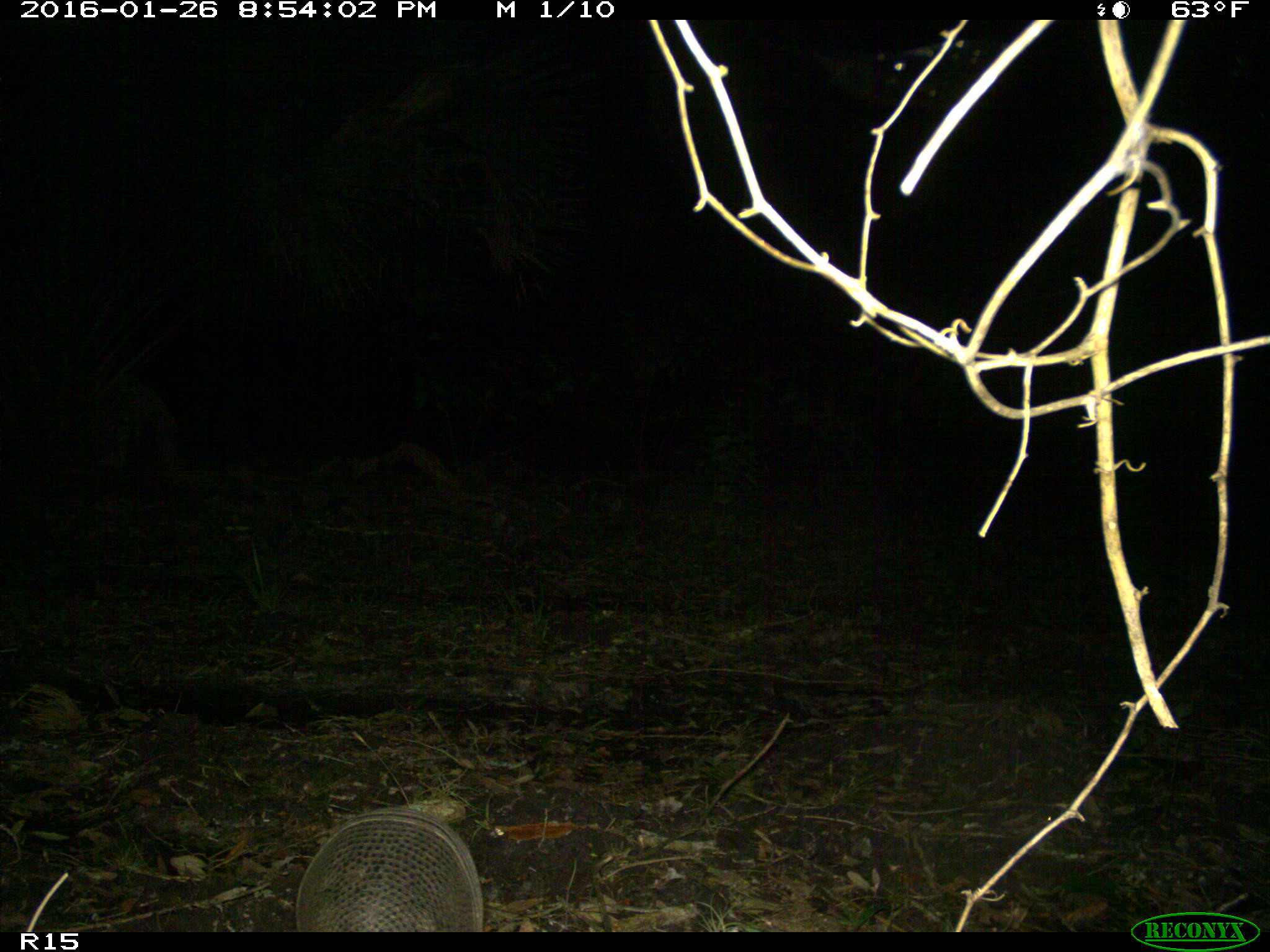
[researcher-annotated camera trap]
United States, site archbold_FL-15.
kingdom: Animalia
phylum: Chordata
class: Mammalia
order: Cingulata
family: Dasypodidae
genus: Dasypus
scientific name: Dasypus novemcinctus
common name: nine-banded armadillo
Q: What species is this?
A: Dasypus novemcinctus (nine-banded armadillo).